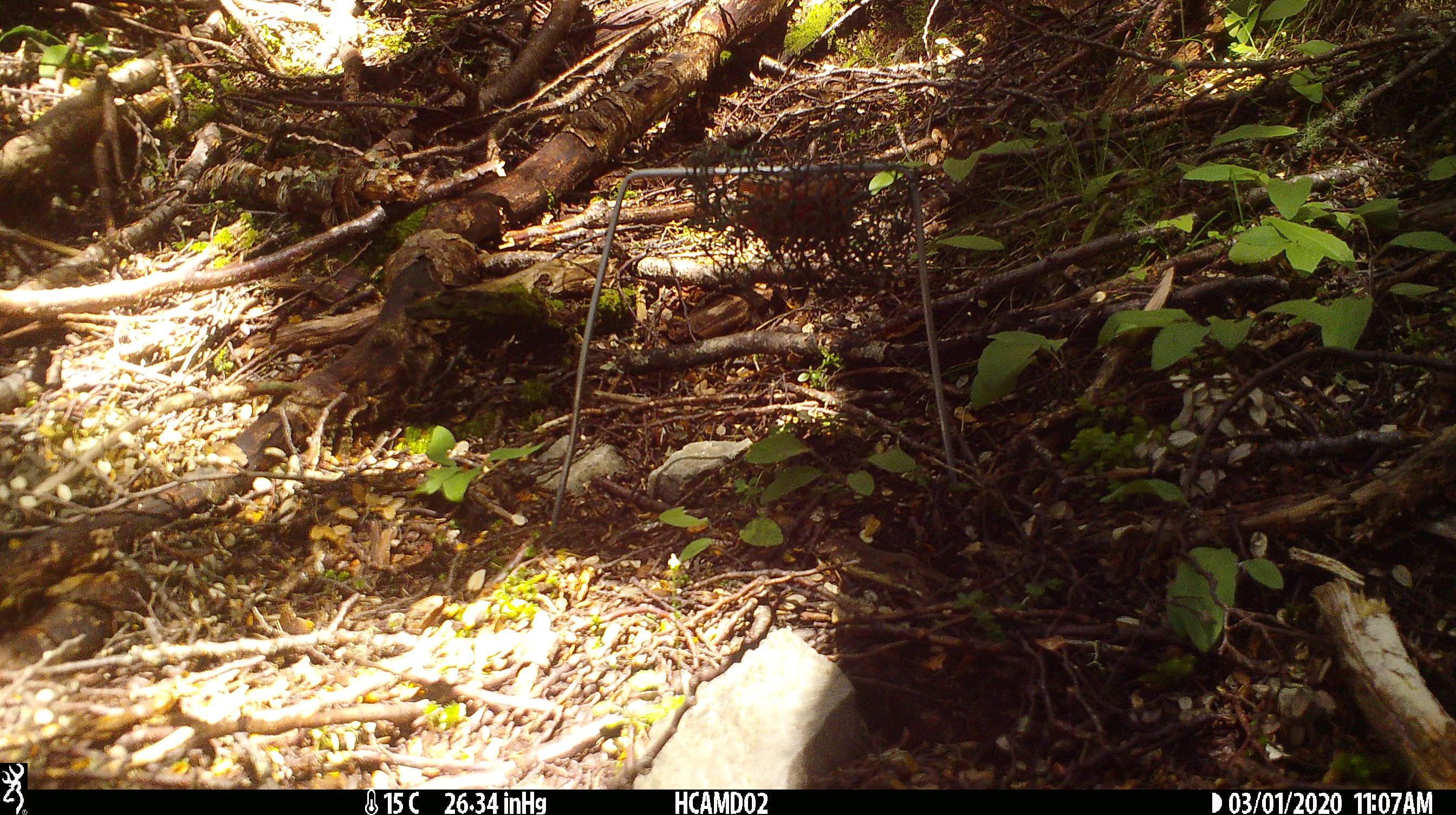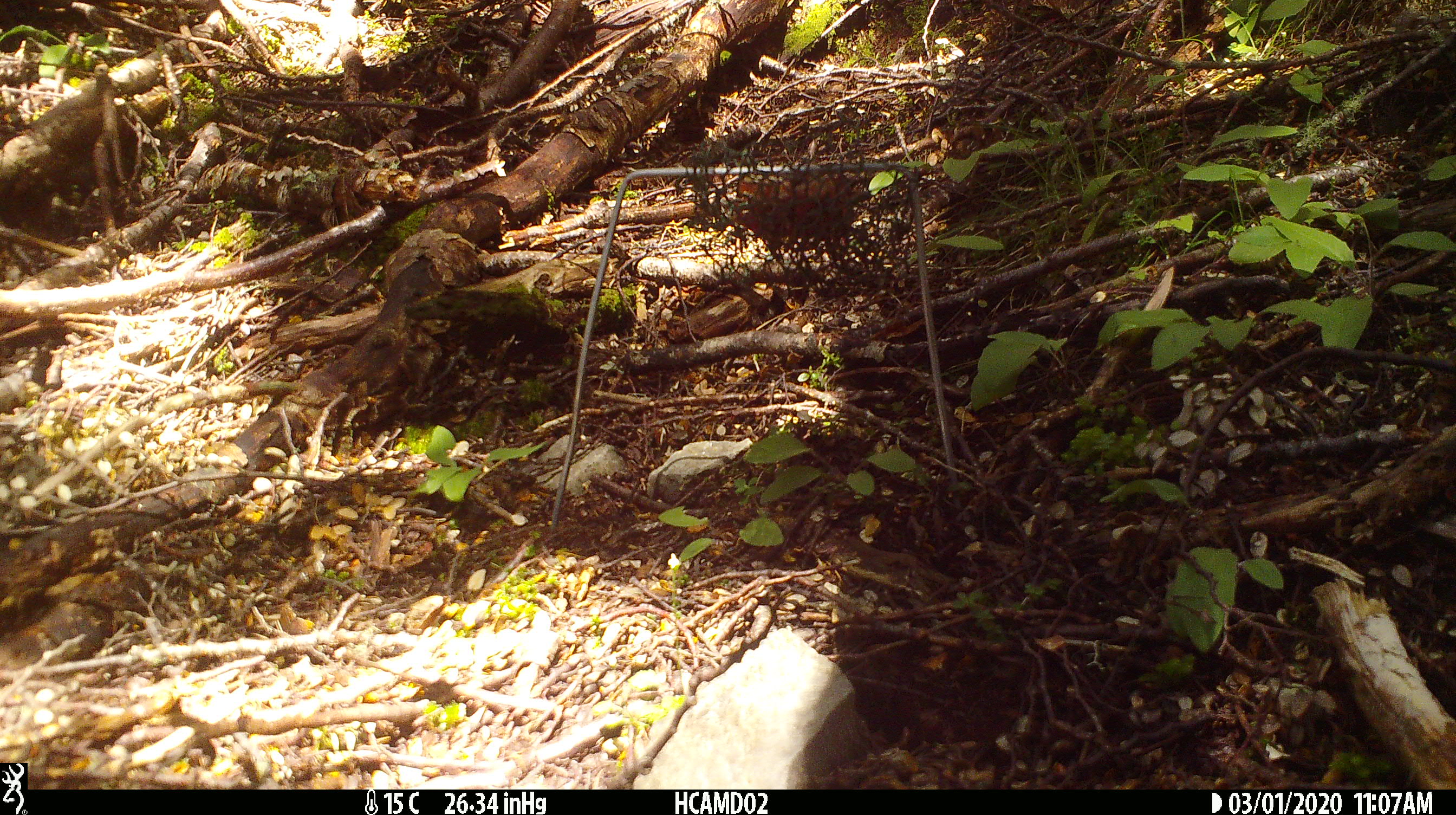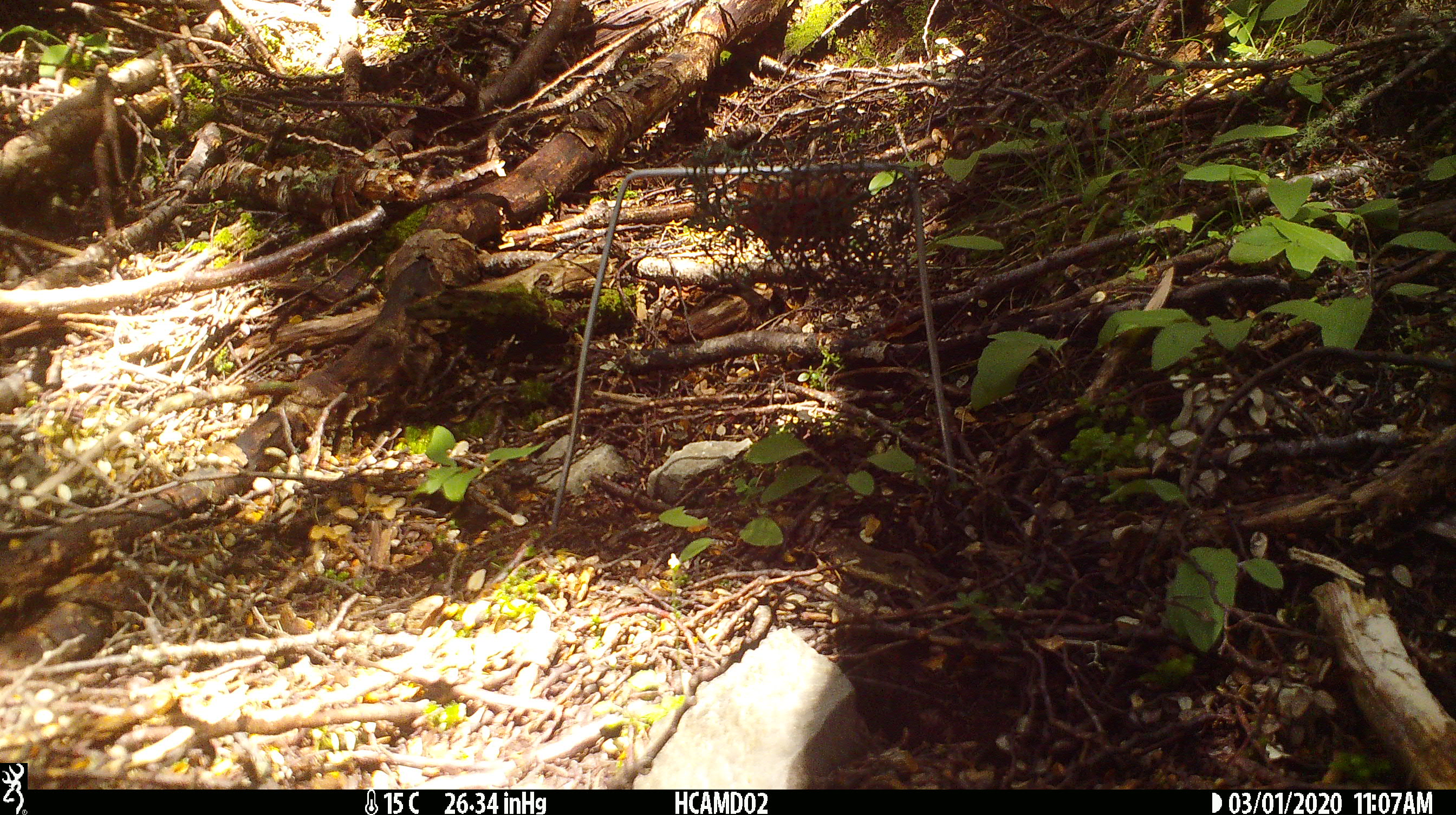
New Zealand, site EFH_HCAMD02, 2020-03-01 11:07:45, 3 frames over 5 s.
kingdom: Animalia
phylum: Chordata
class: Mammalia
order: Rodentia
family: Muridae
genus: Rattus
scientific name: Rattus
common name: rat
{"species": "rat (Rattus)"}